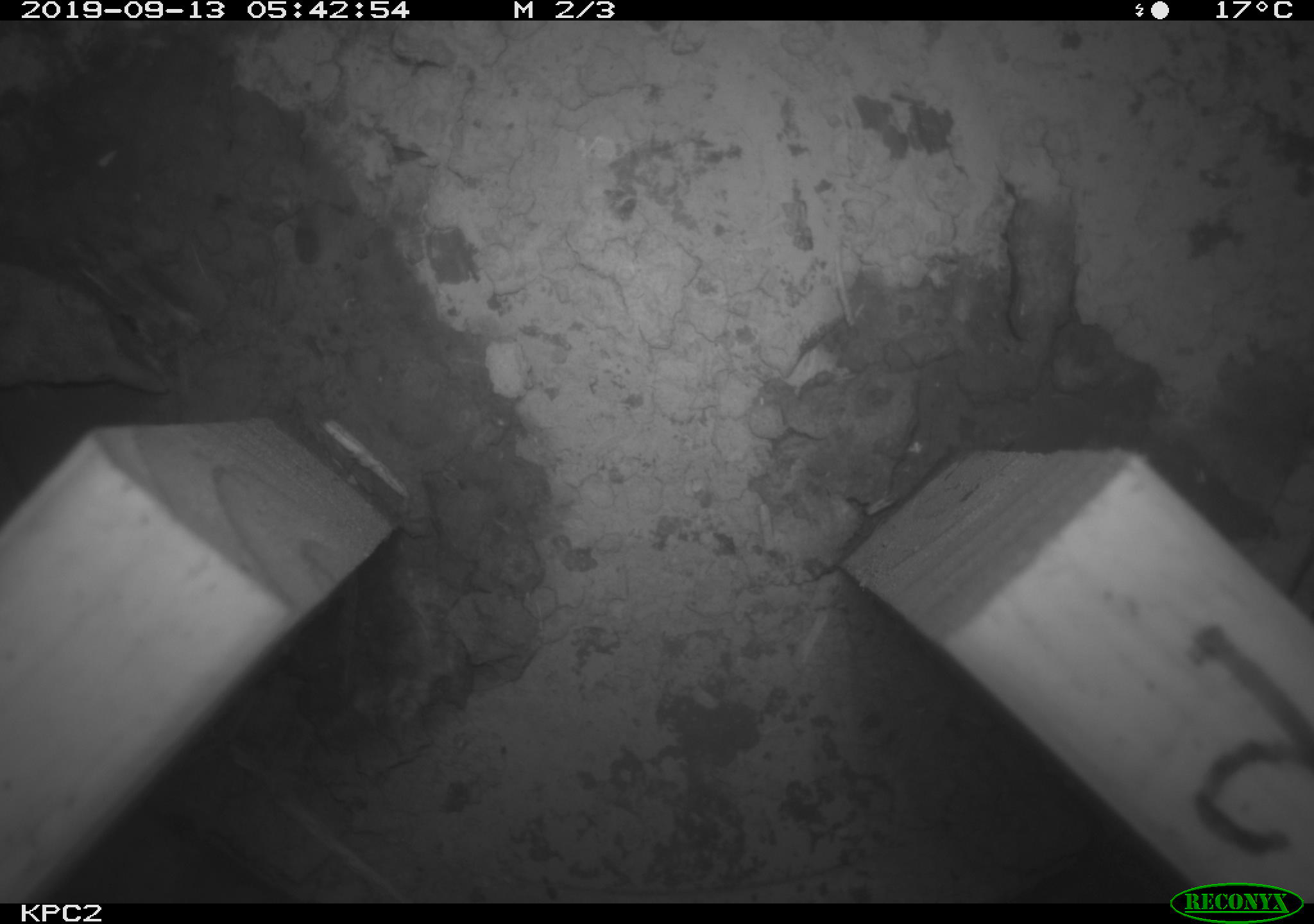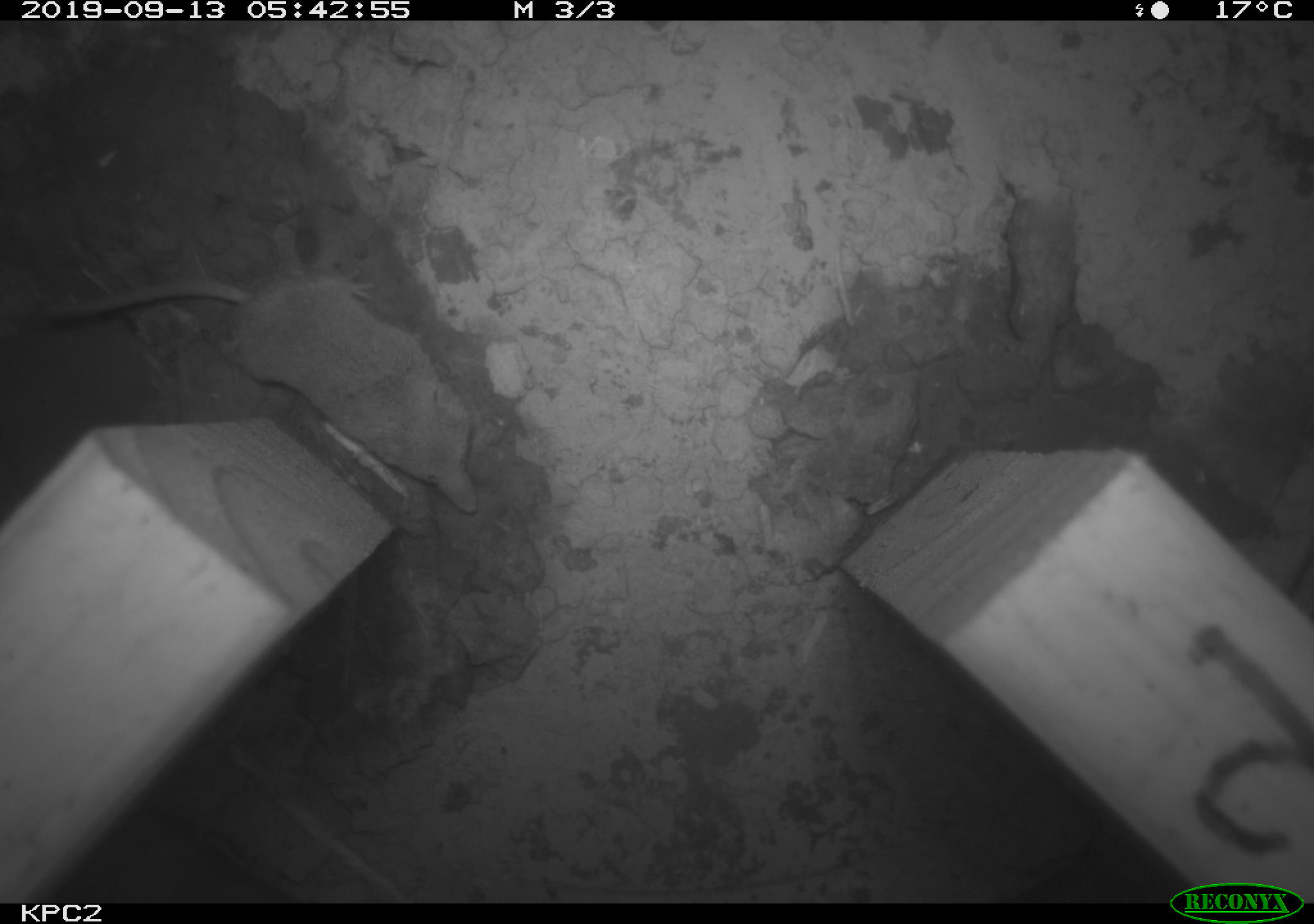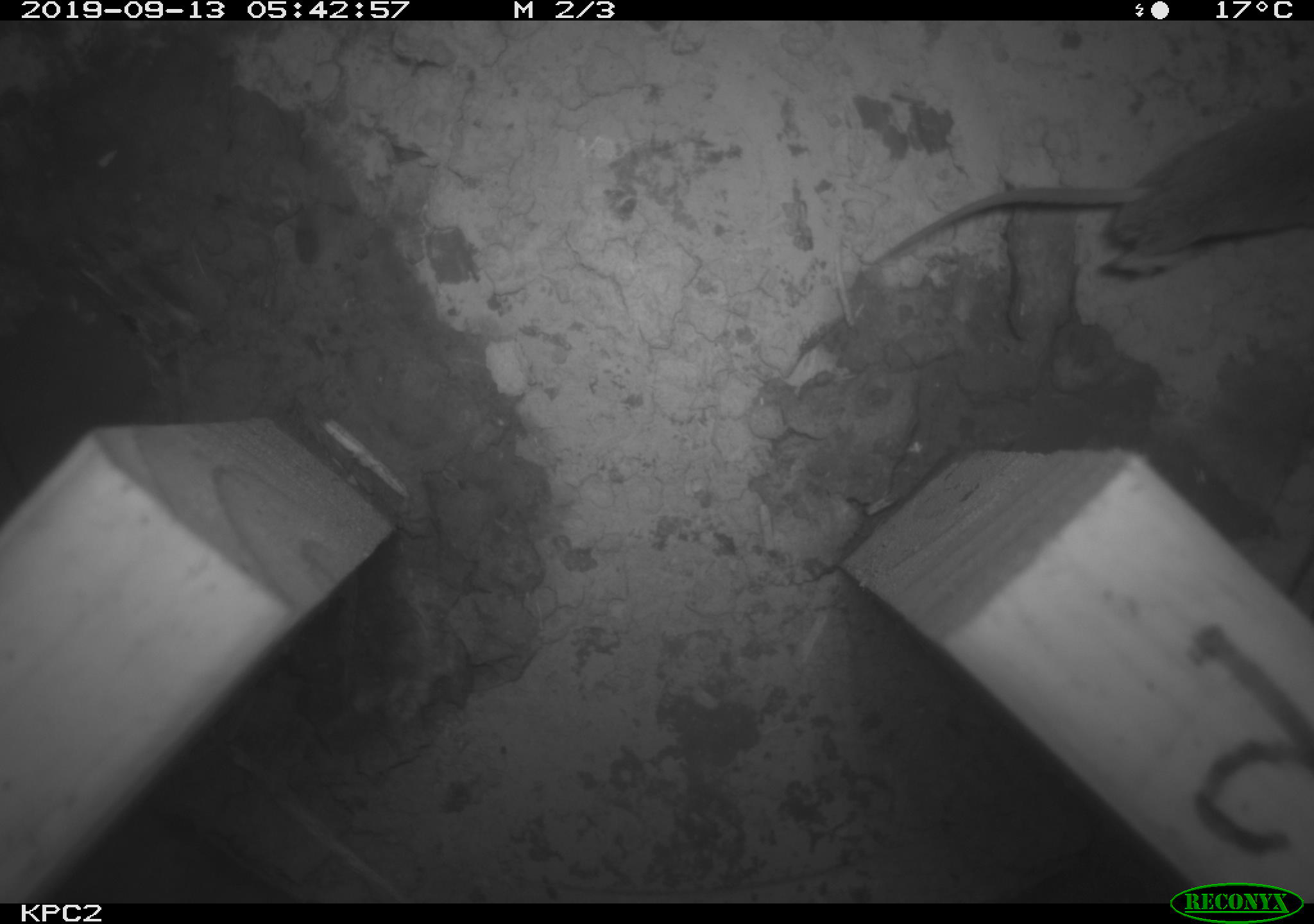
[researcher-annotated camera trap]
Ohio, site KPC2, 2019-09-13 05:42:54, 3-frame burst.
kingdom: Animalia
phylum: Chordata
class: Mammalia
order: Eulipotyphla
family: Soricidae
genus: Sorex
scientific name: Sorex cinereus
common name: masked shrew